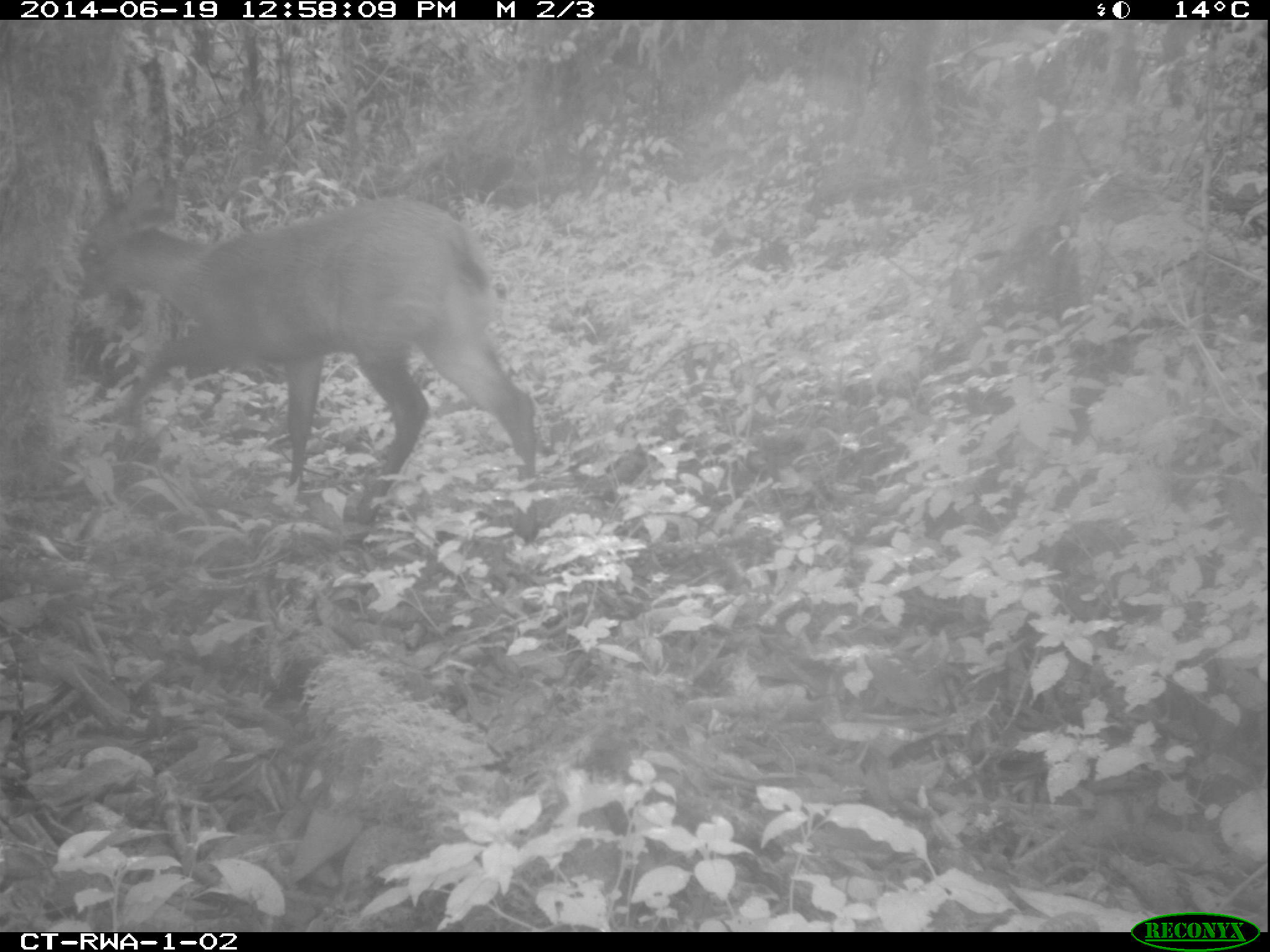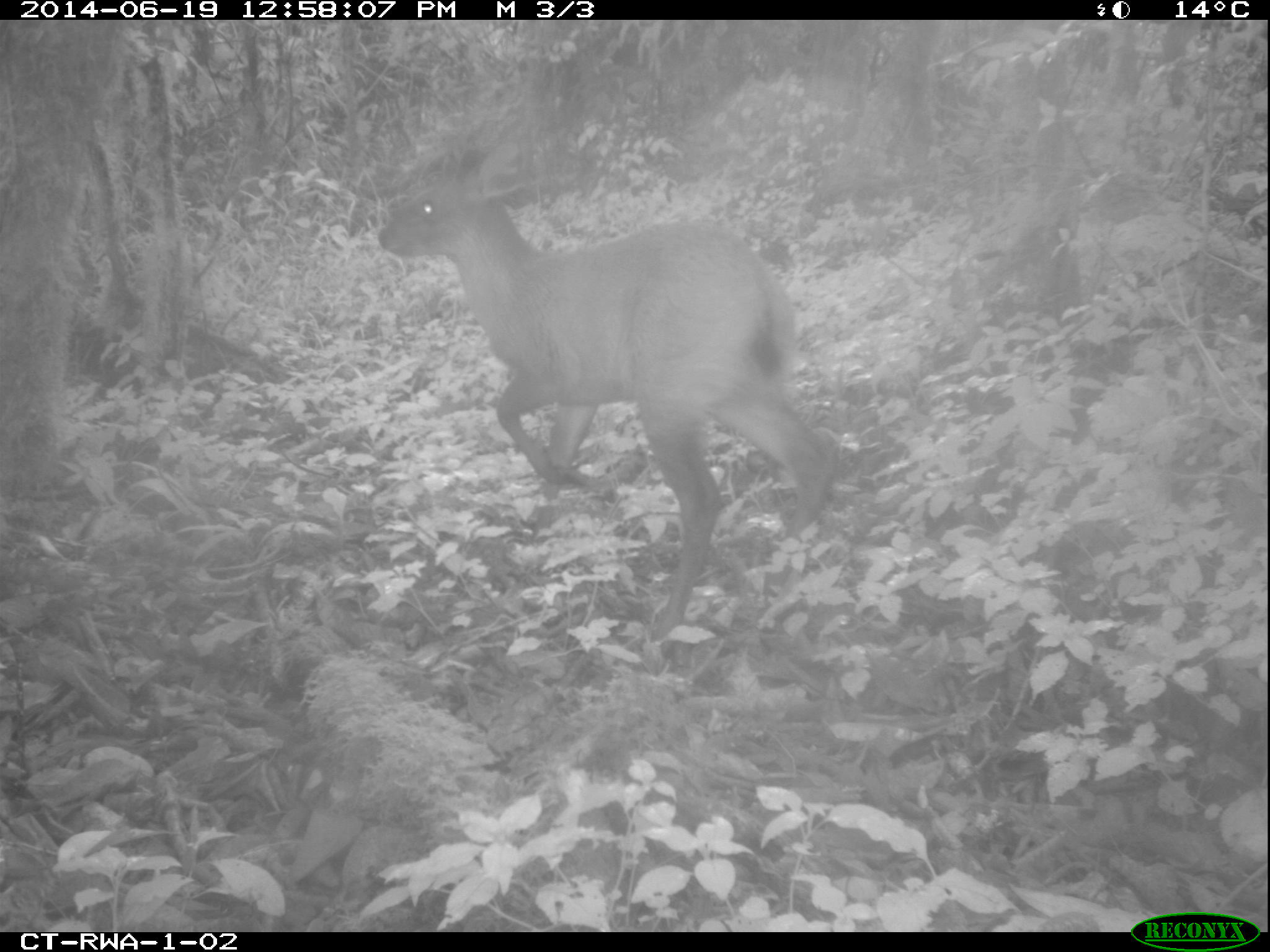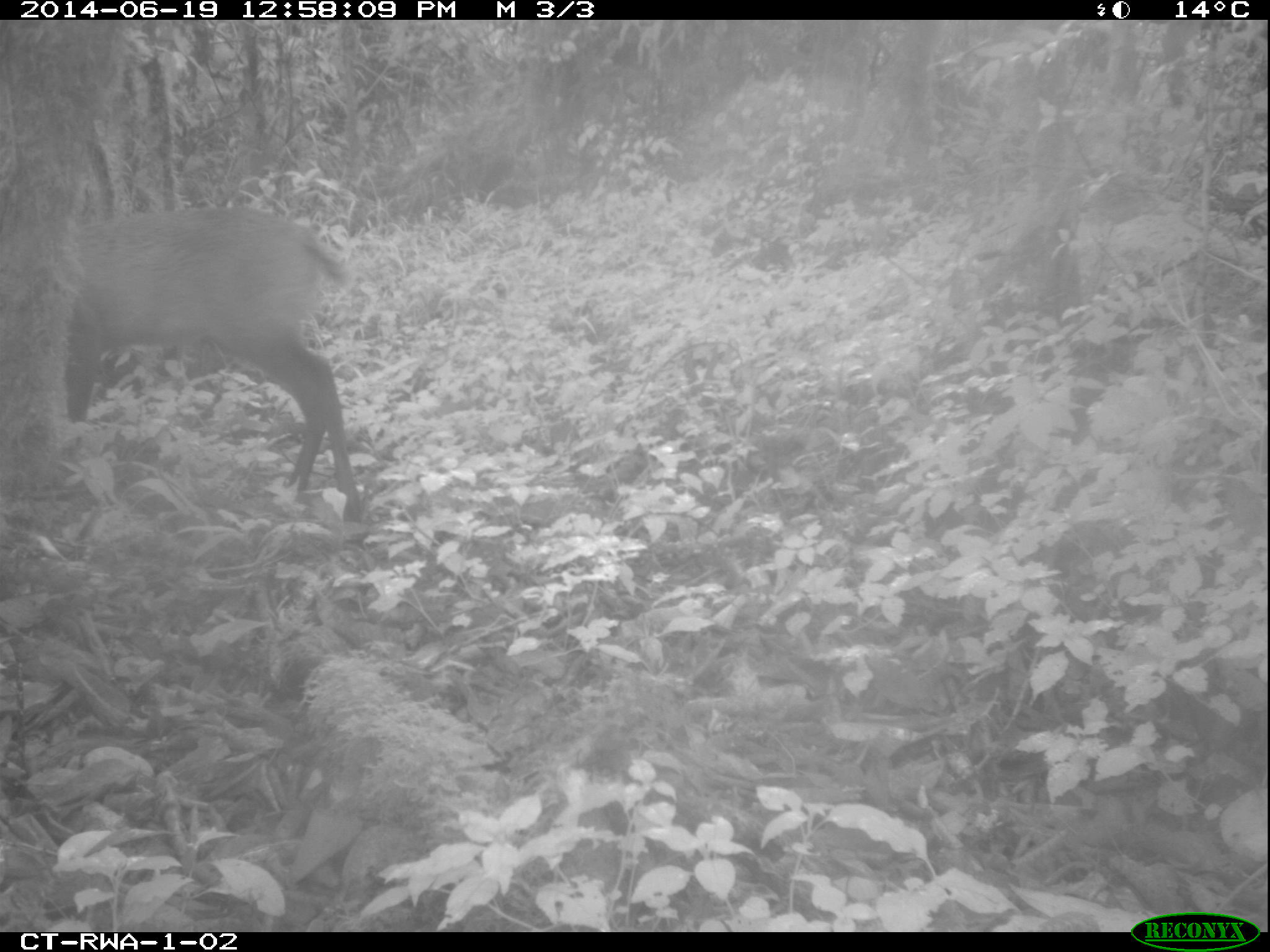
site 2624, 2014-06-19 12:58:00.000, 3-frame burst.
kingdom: Animalia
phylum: Chordata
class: Mammalia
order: Artiodactyla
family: Bovidae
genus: Cephalophus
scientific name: Cephalophus nigrifrons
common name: black-fronted duiker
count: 1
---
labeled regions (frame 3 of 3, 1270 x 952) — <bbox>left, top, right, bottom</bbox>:
cephalophus nigrifrons: <bbox>65, 203, 362, 514</bbox>